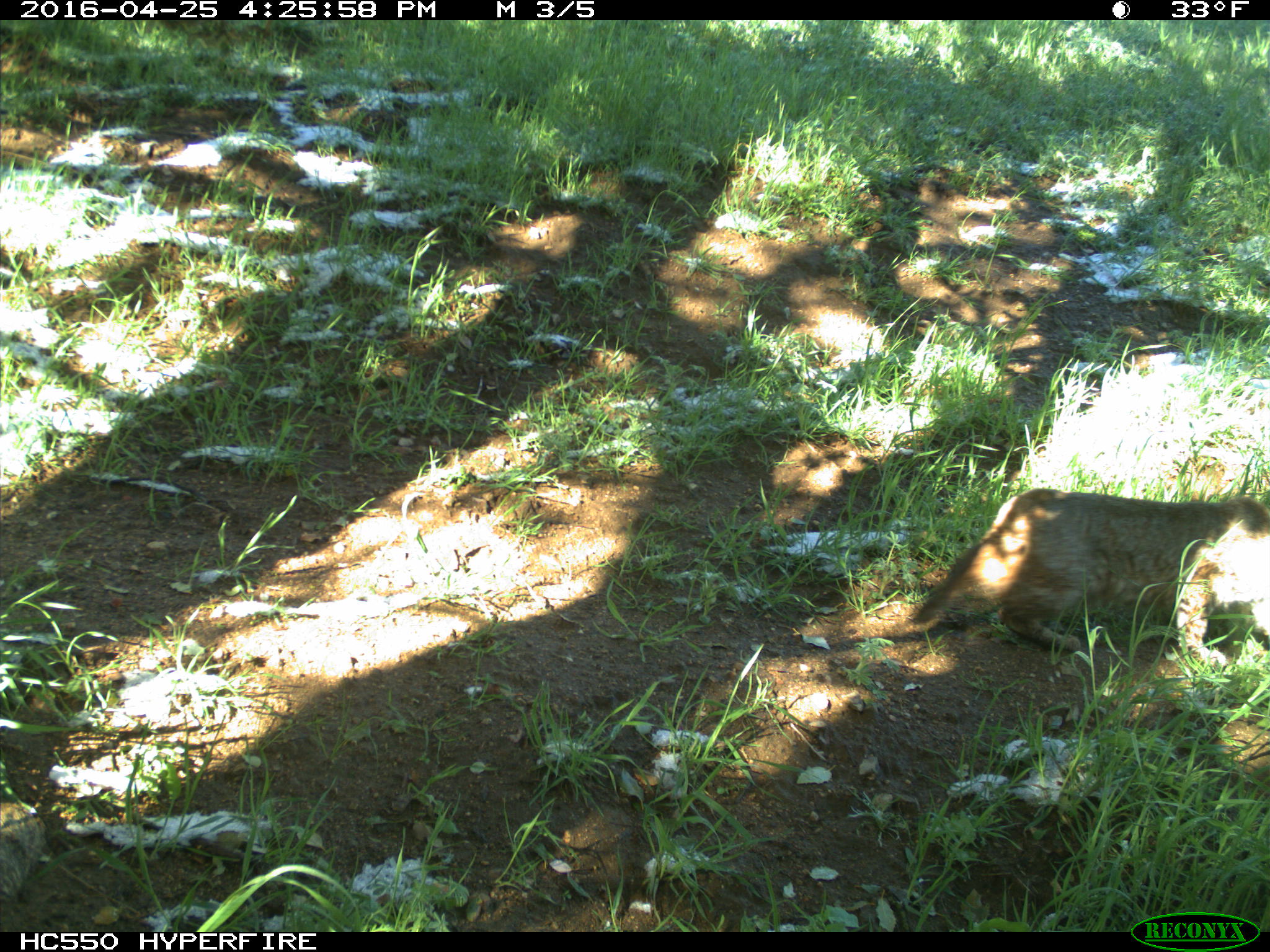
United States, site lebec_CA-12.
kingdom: Animalia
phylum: Chordata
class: Mammalia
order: Carnivora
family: Felidae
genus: Lynx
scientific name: Lynx rufus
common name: bobcat